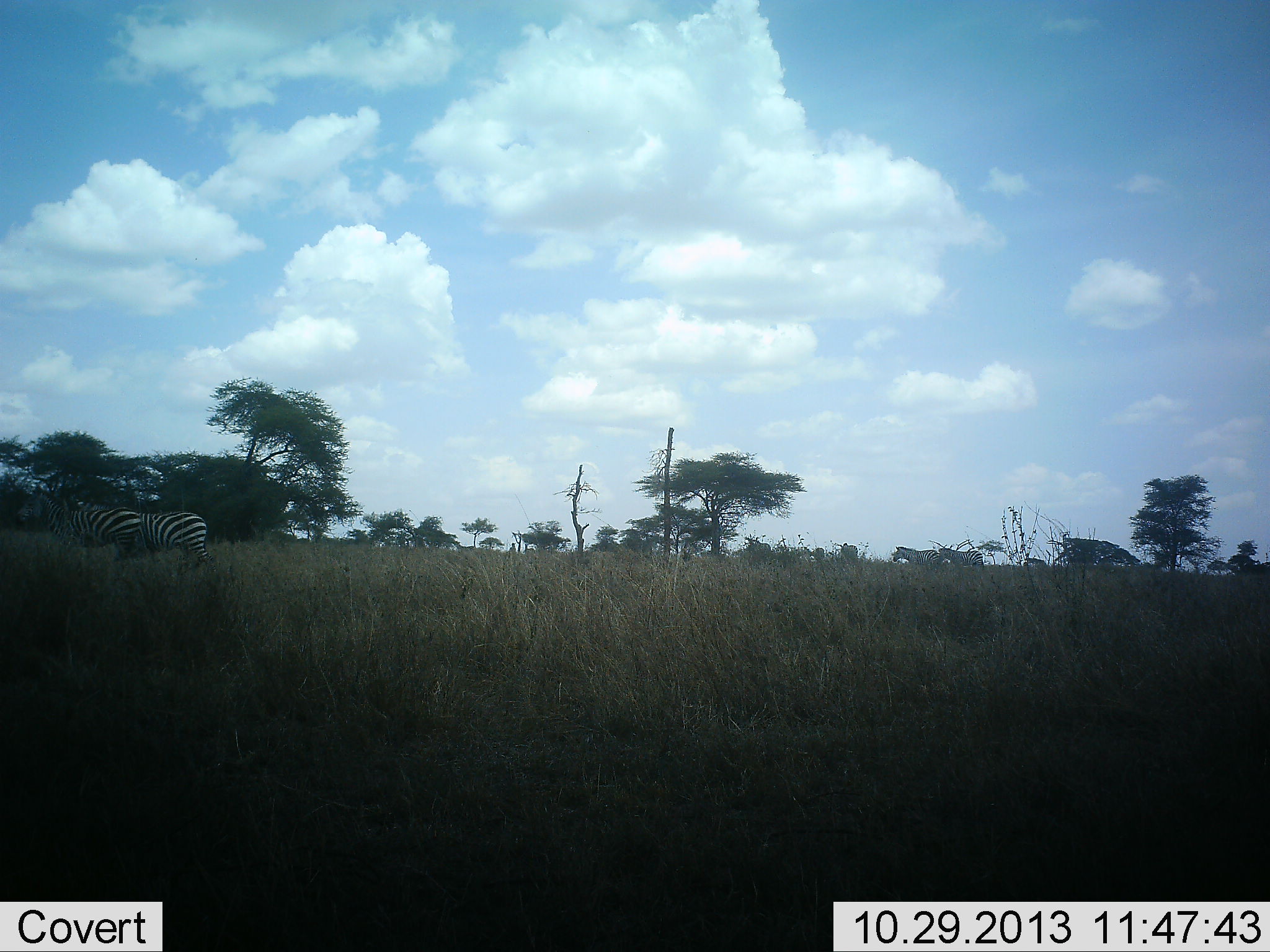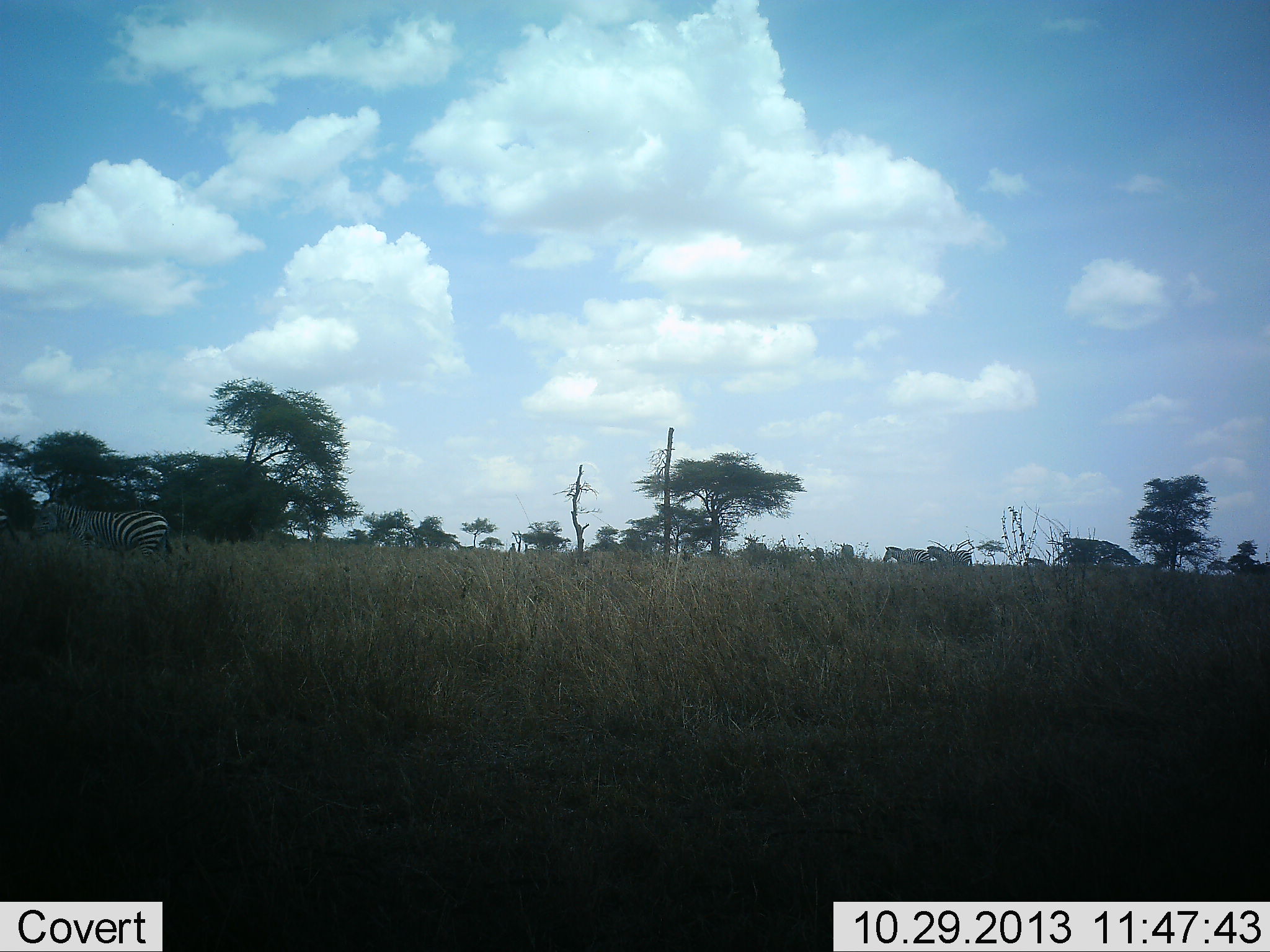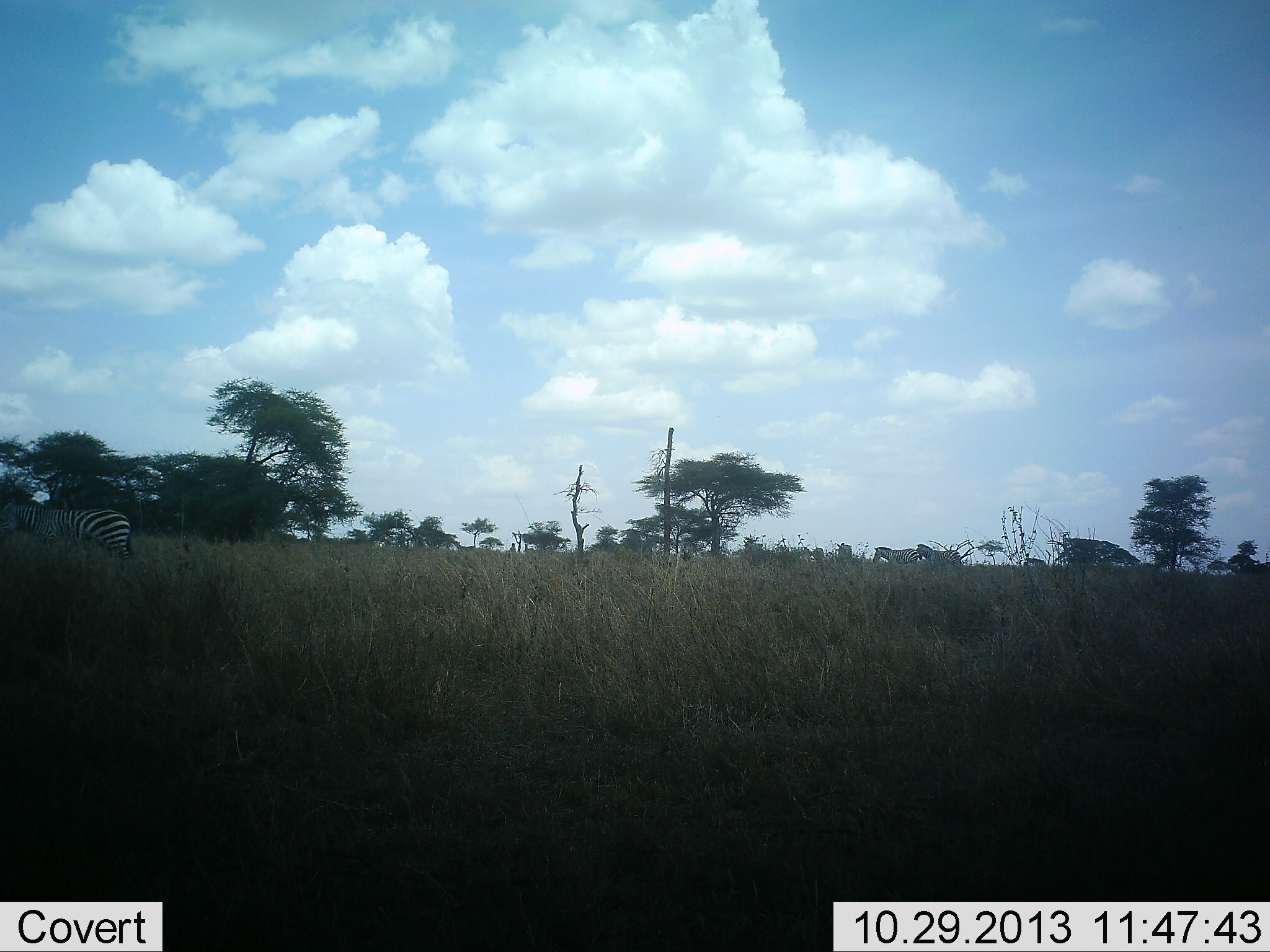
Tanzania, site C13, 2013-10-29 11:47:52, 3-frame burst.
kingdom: Animalia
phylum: Chordata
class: Mammalia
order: Perissodactyla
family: Equidae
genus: Equus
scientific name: Equus quagga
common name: plains zebra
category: zebra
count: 5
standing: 7%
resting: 0%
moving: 100%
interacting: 0%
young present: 7%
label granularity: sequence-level